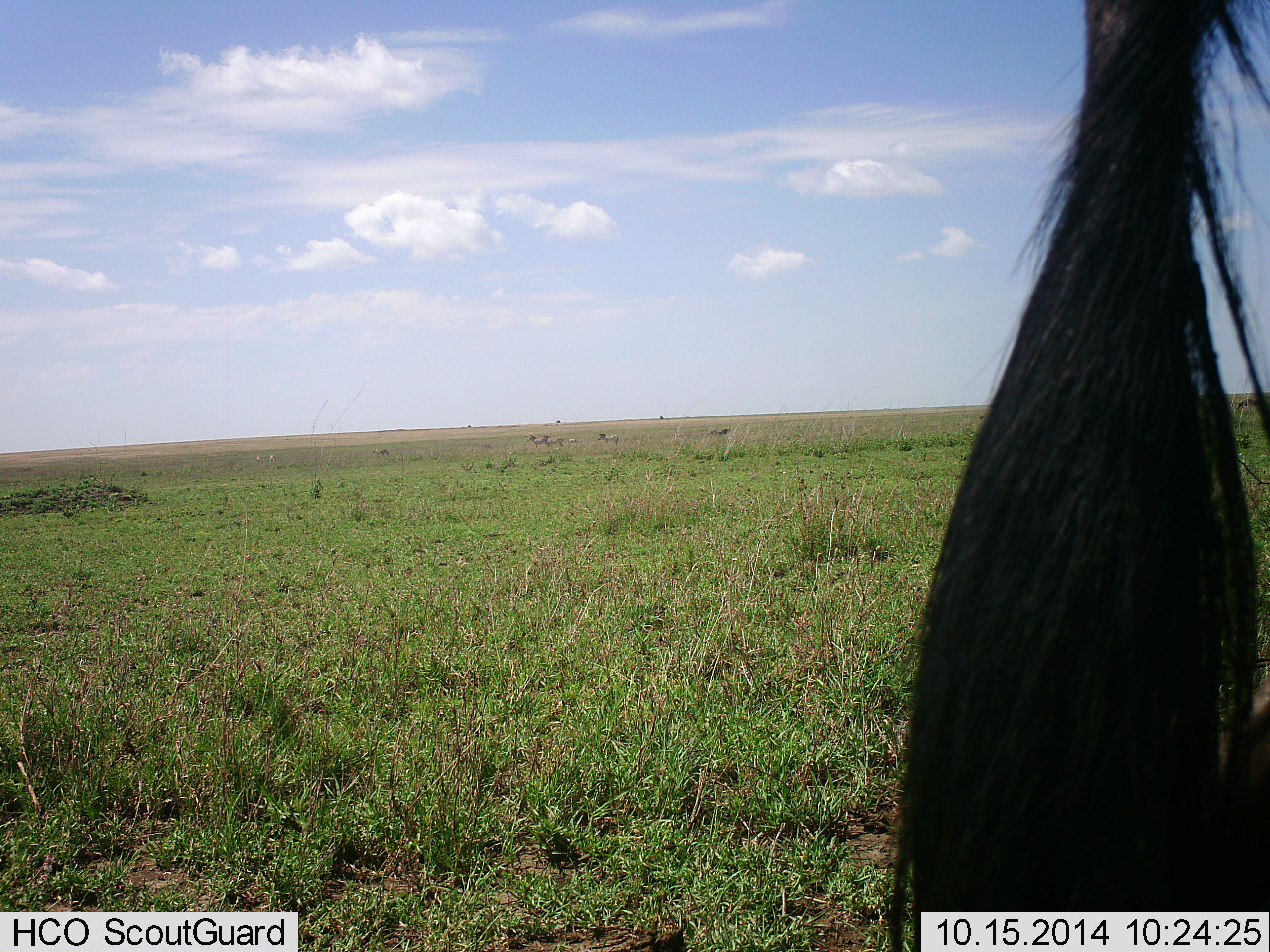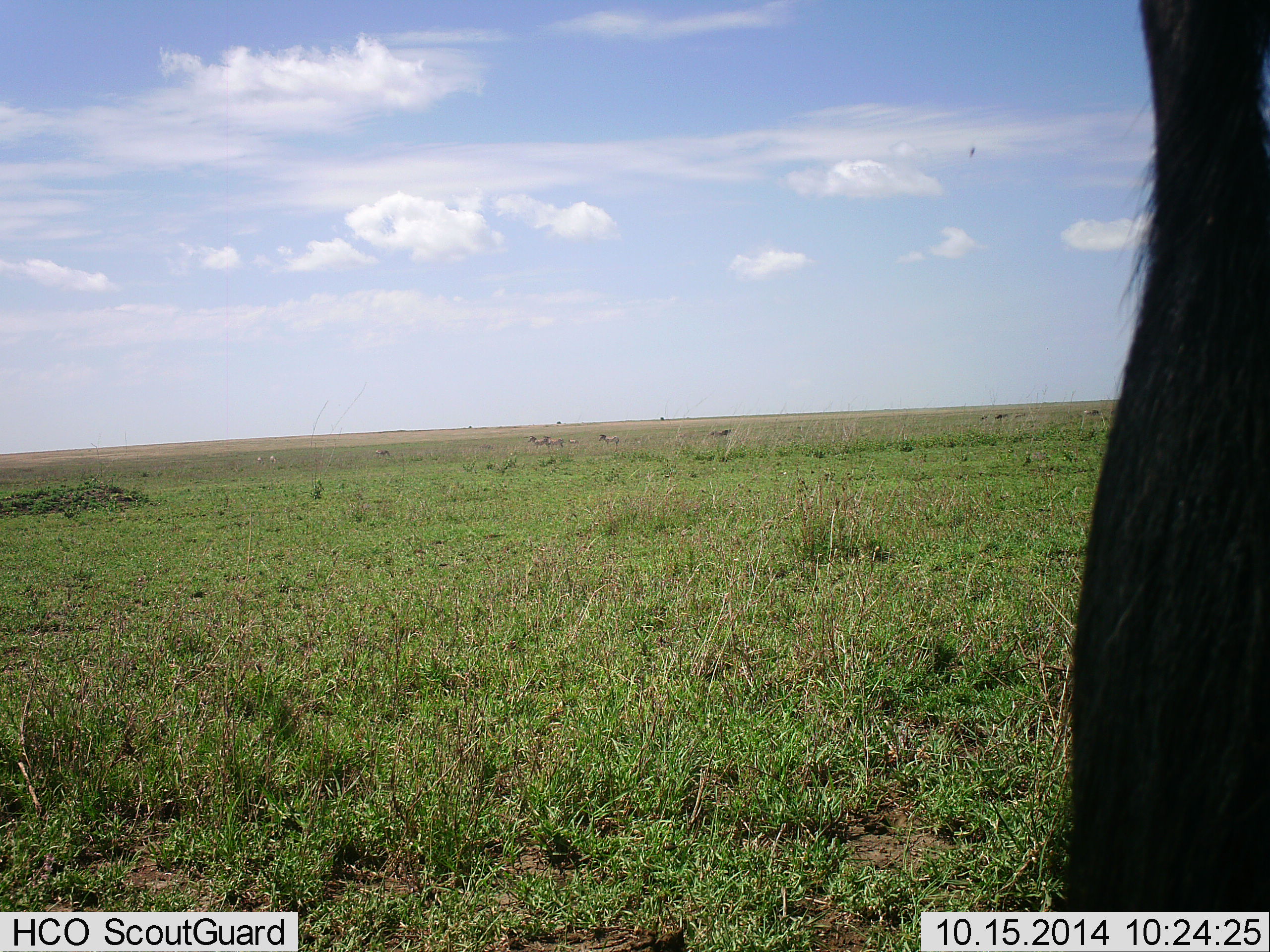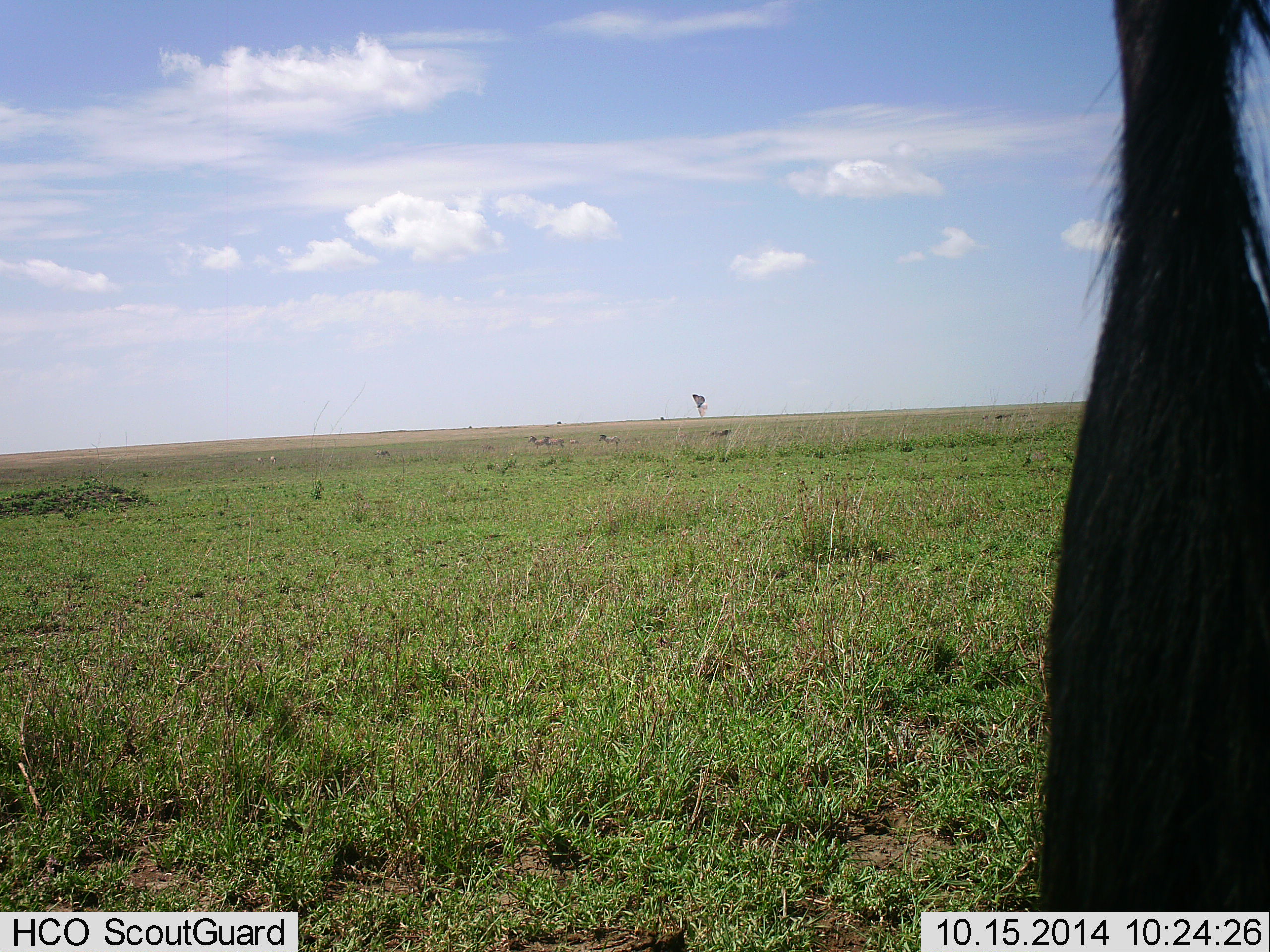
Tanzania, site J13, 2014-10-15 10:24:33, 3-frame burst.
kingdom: Animalia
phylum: Chordata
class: Mammalia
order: Artiodactyla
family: Bovidae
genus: Connochaetes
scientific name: Connochaetes taurinus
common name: blue wildebeest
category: wildebeest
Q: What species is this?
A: Wildebeest (blue wildebeest) (Connochaetes taurinus).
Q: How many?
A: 1.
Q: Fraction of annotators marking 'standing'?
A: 100%.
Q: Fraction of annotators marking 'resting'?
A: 0%.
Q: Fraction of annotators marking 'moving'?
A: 0%.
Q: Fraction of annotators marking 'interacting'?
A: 0%.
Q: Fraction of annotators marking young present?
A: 0%.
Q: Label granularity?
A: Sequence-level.